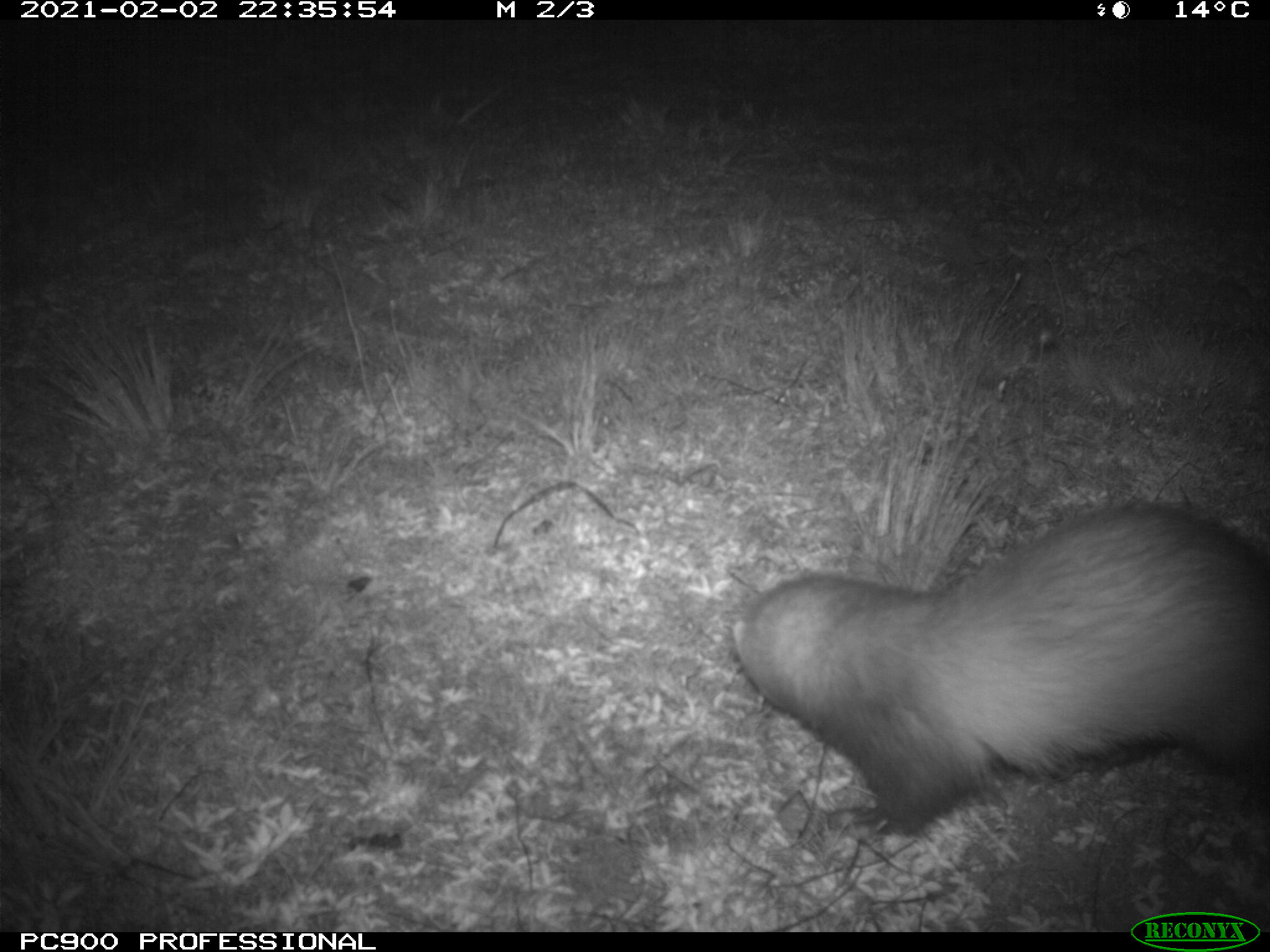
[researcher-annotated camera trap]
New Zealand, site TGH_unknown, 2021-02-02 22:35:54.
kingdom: Animalia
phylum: Chordata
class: Mammalia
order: Carnivora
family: Mustelidae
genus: Mustela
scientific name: Mustela furo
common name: ferret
Ferret (Mustela furo).